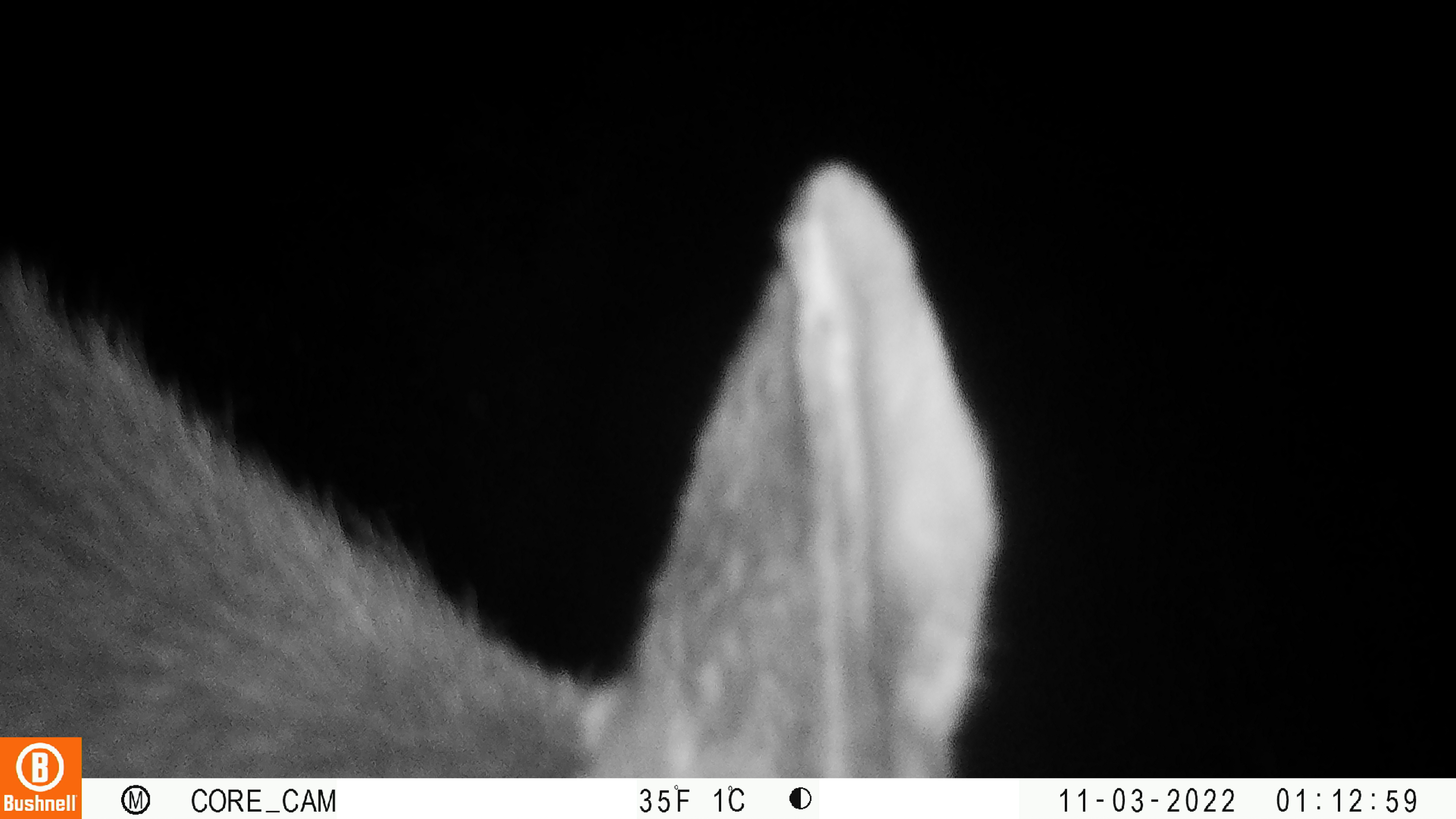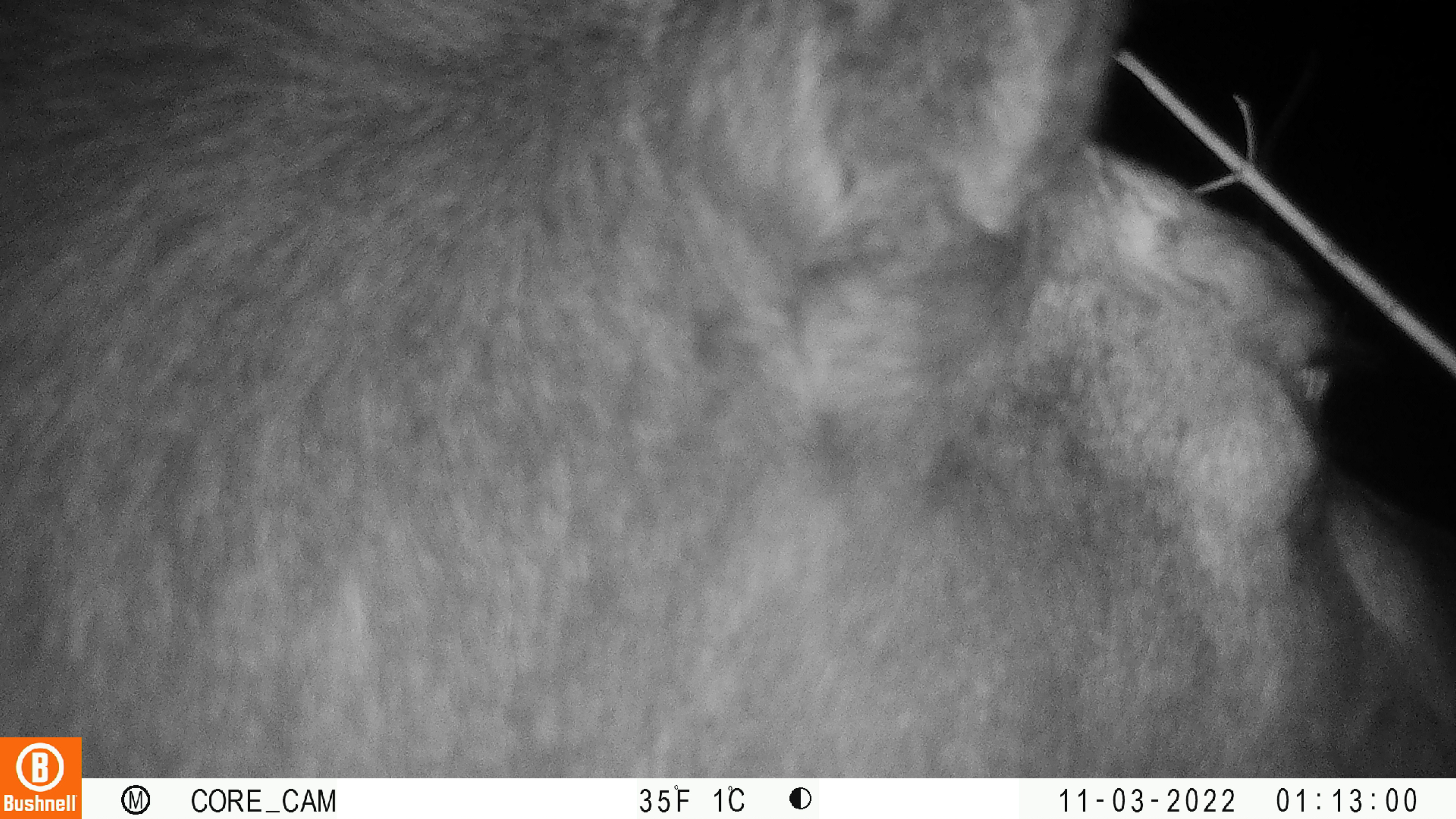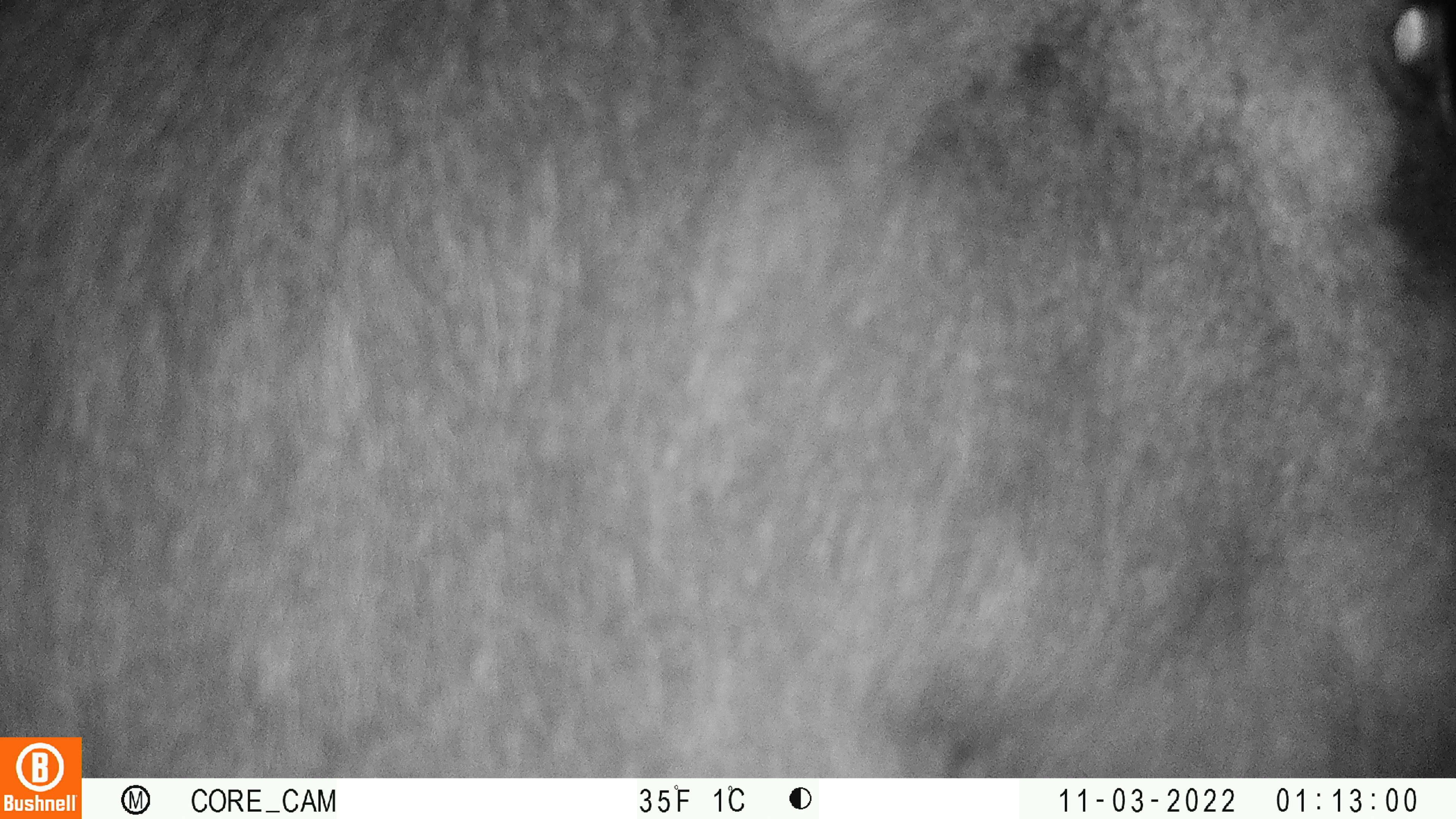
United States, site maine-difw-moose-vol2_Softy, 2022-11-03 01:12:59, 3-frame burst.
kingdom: Animalia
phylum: Chordata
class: Mammalia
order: Artiodactyla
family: Cervidae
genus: Alces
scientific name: Alces alces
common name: moose